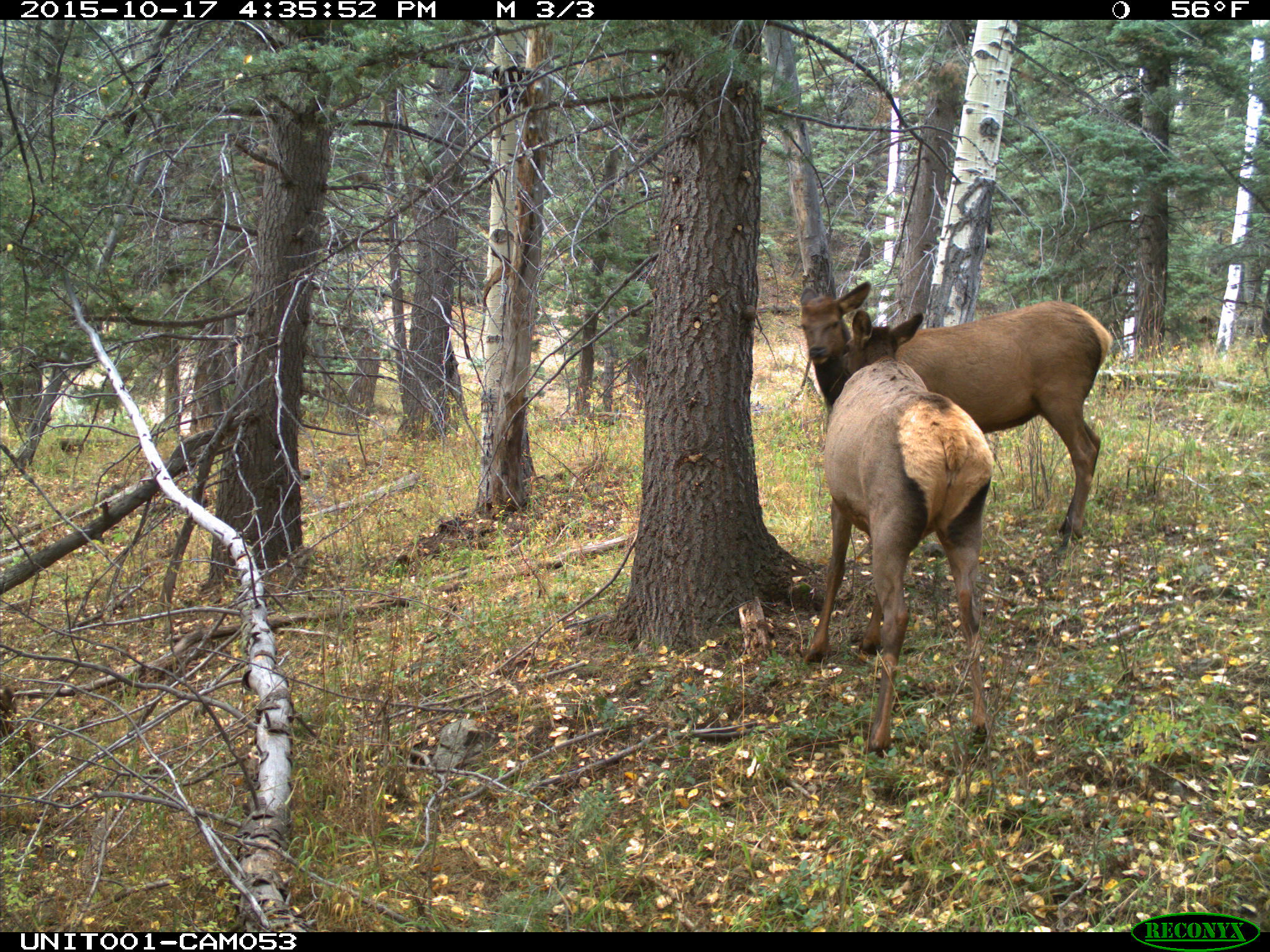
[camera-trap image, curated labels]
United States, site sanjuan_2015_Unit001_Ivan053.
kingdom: Animalia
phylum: Chordata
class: Mammalia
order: Artiodactyla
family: Cervidae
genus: Cervus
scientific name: Cervus elaphus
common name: red deer